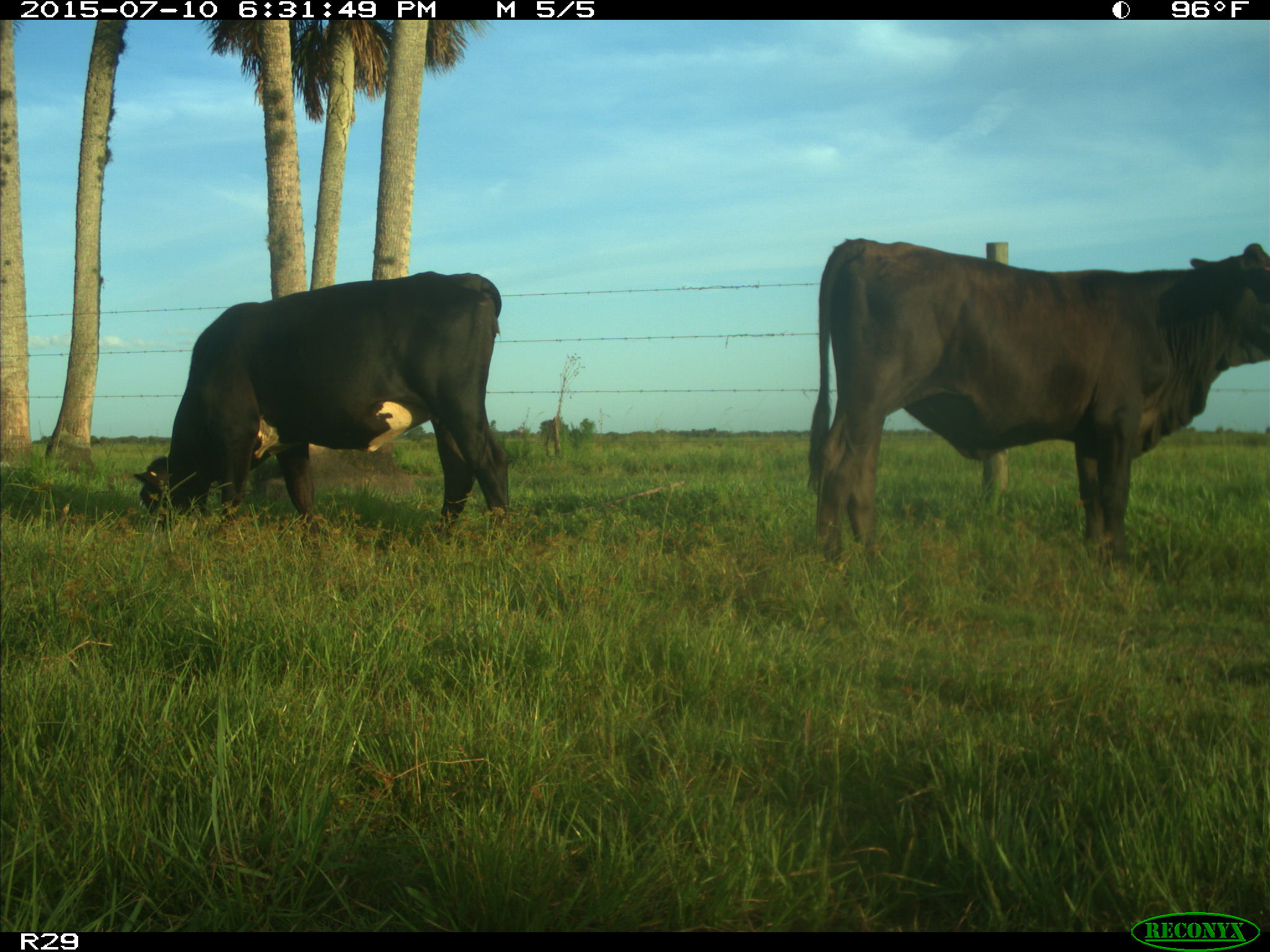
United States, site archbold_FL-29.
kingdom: Animalia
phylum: Chordata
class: Mammalia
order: Artiodactyla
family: Bovidae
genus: Bos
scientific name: Bos taurus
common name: domestic cow